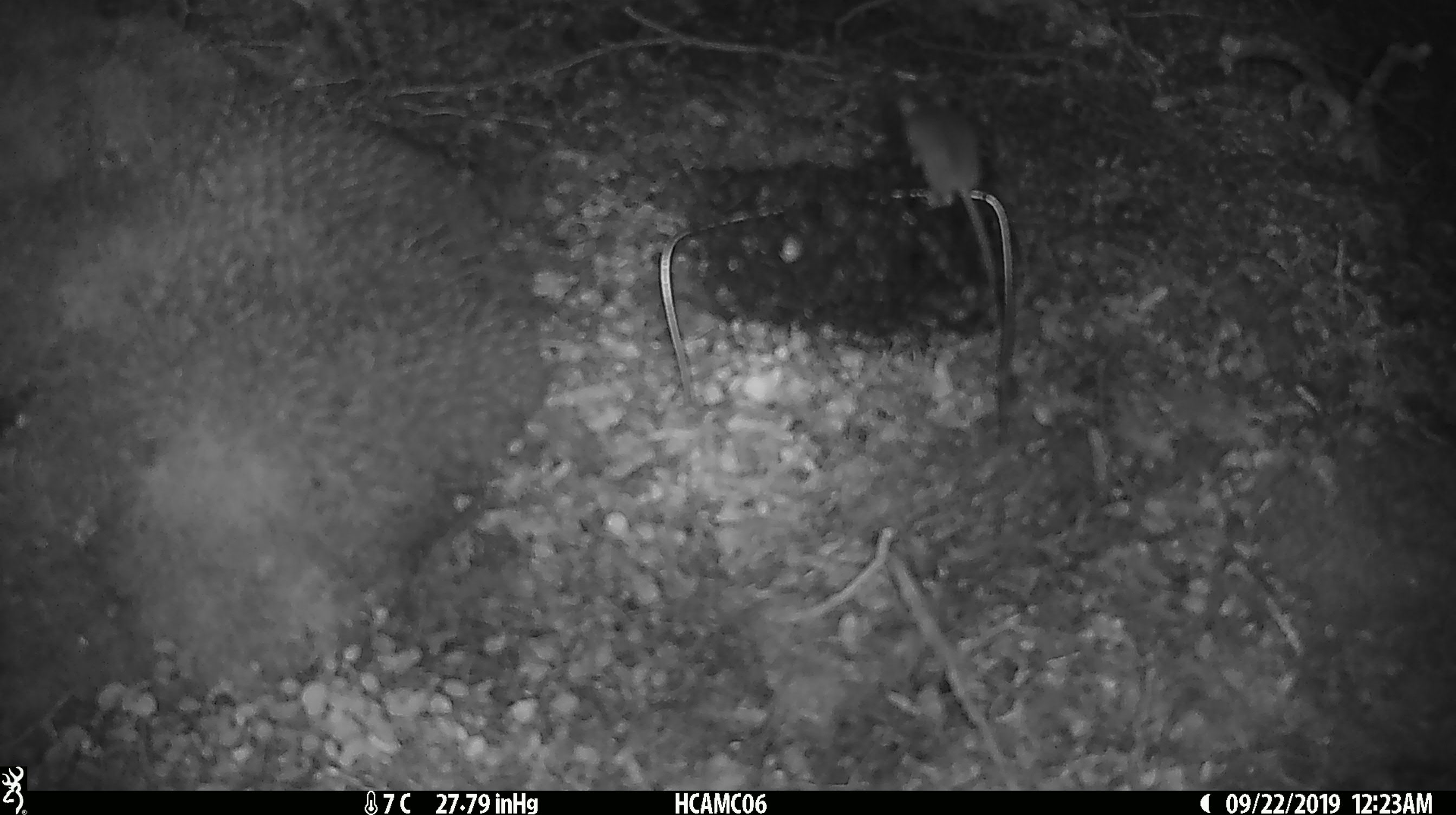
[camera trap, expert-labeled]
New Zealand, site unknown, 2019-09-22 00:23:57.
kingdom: Animalia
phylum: Chordata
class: Mammalia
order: Rodentia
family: Muridae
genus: Mus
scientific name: Mus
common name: mouse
Mouse (Mus).